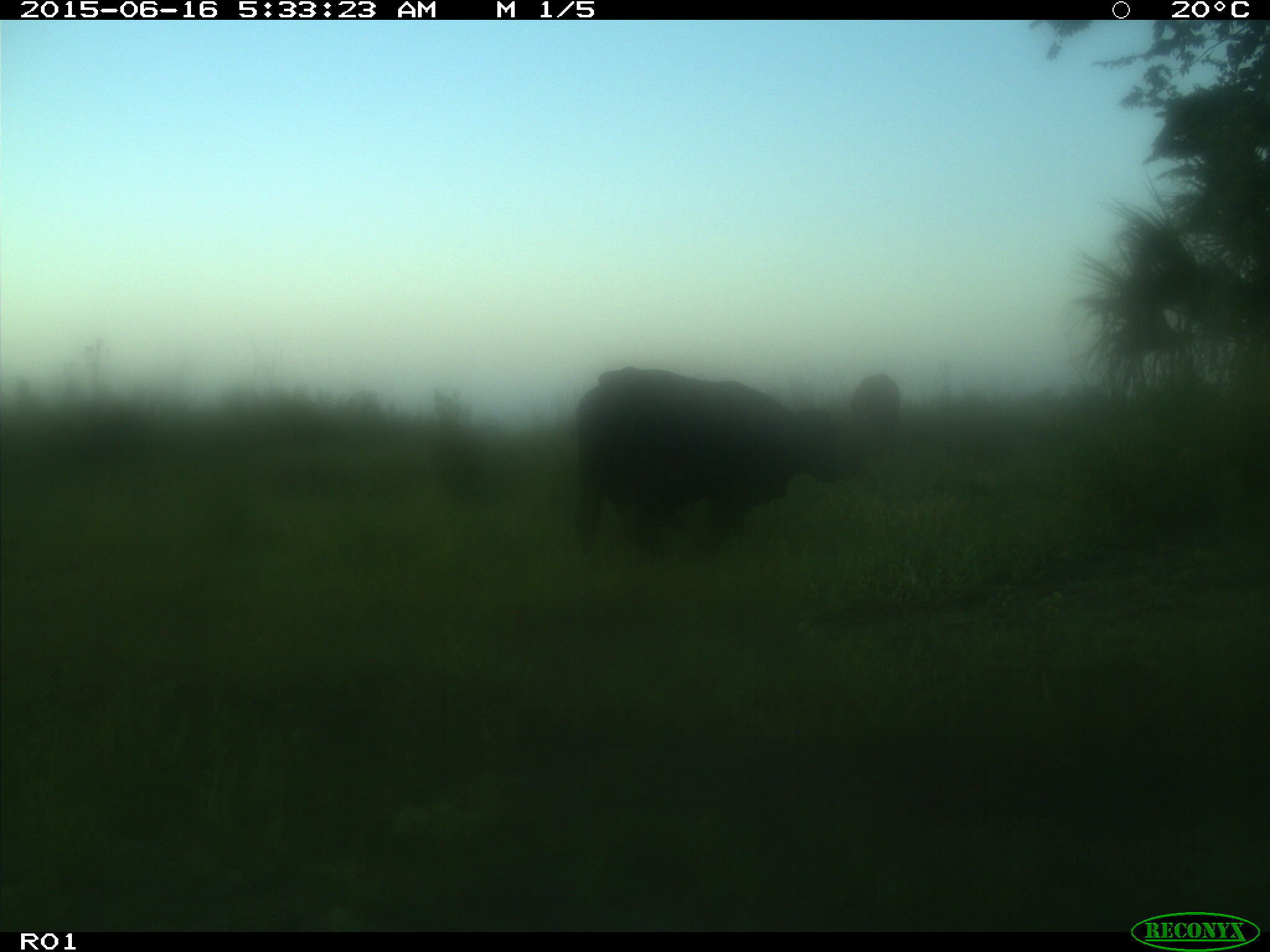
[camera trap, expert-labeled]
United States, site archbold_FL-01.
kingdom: Animalia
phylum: Chordata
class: Mammalia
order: Artiodactyla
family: Bovidae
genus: Bos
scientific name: Bos taurus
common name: domestic cow